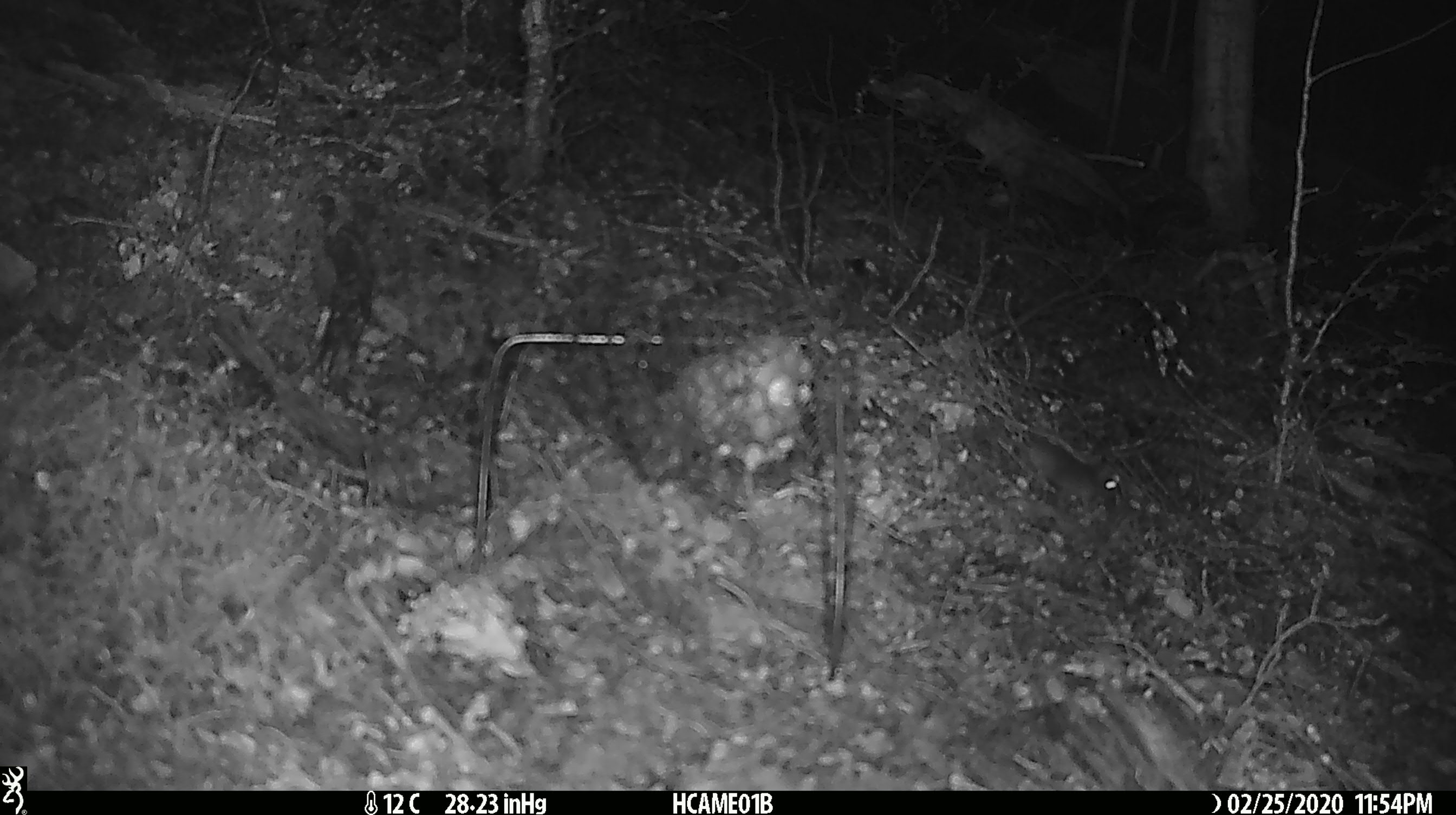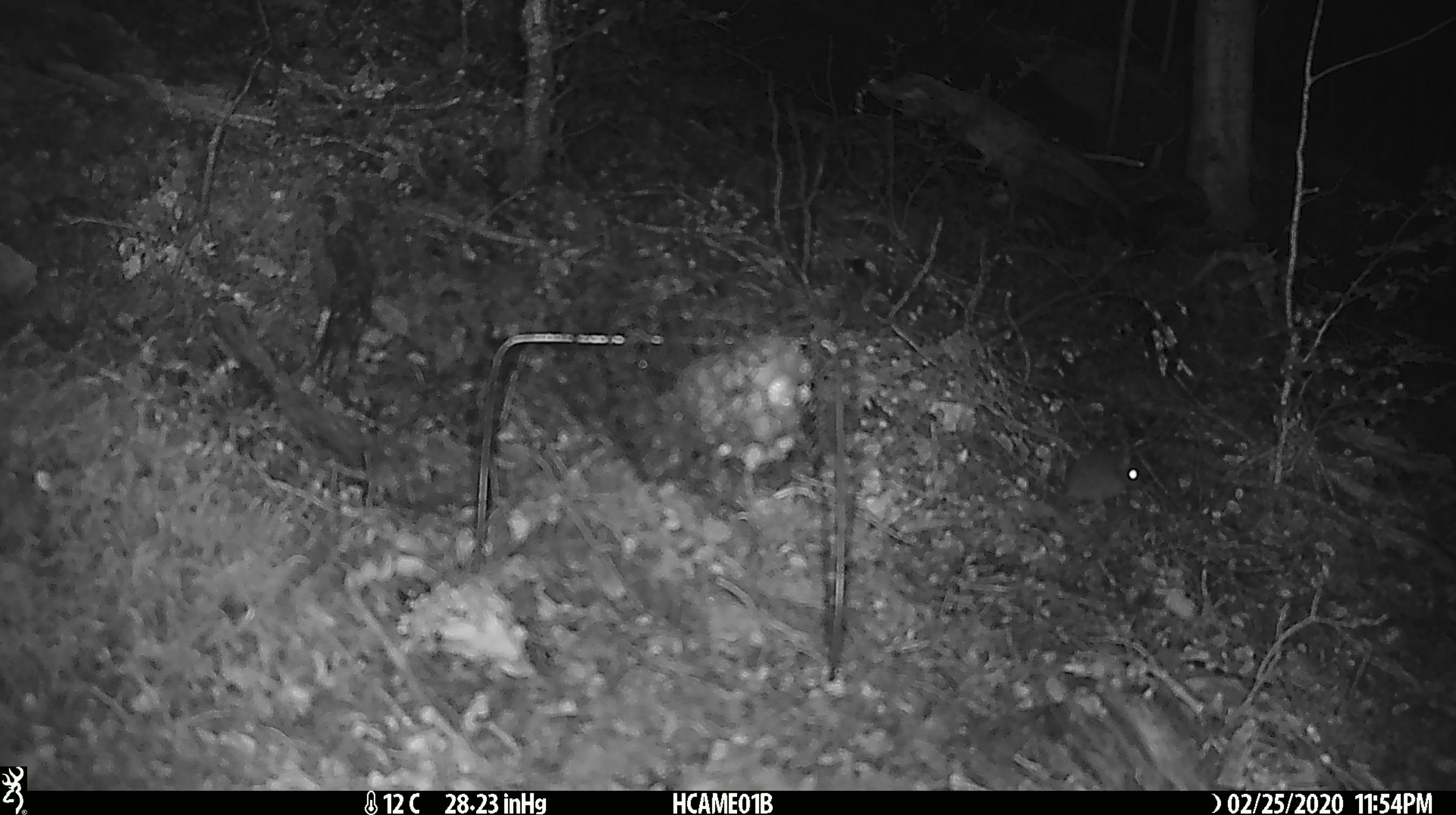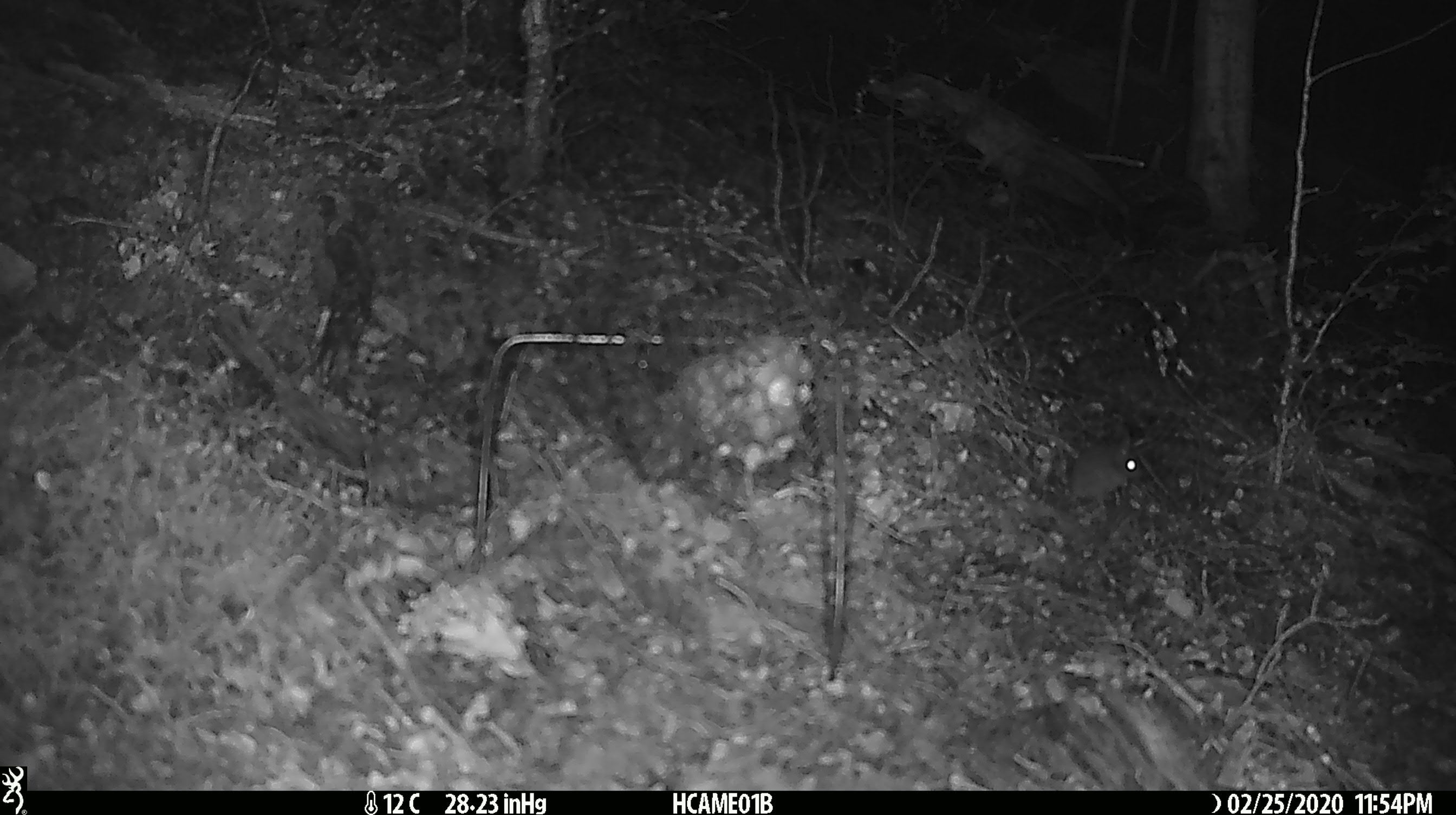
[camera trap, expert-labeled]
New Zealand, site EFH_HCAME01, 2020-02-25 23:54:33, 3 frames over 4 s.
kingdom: Animalia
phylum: Chordata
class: Mammalia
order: Rodentia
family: Muridae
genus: Mus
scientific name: Mus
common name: mouse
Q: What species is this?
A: Mouse (Mus).